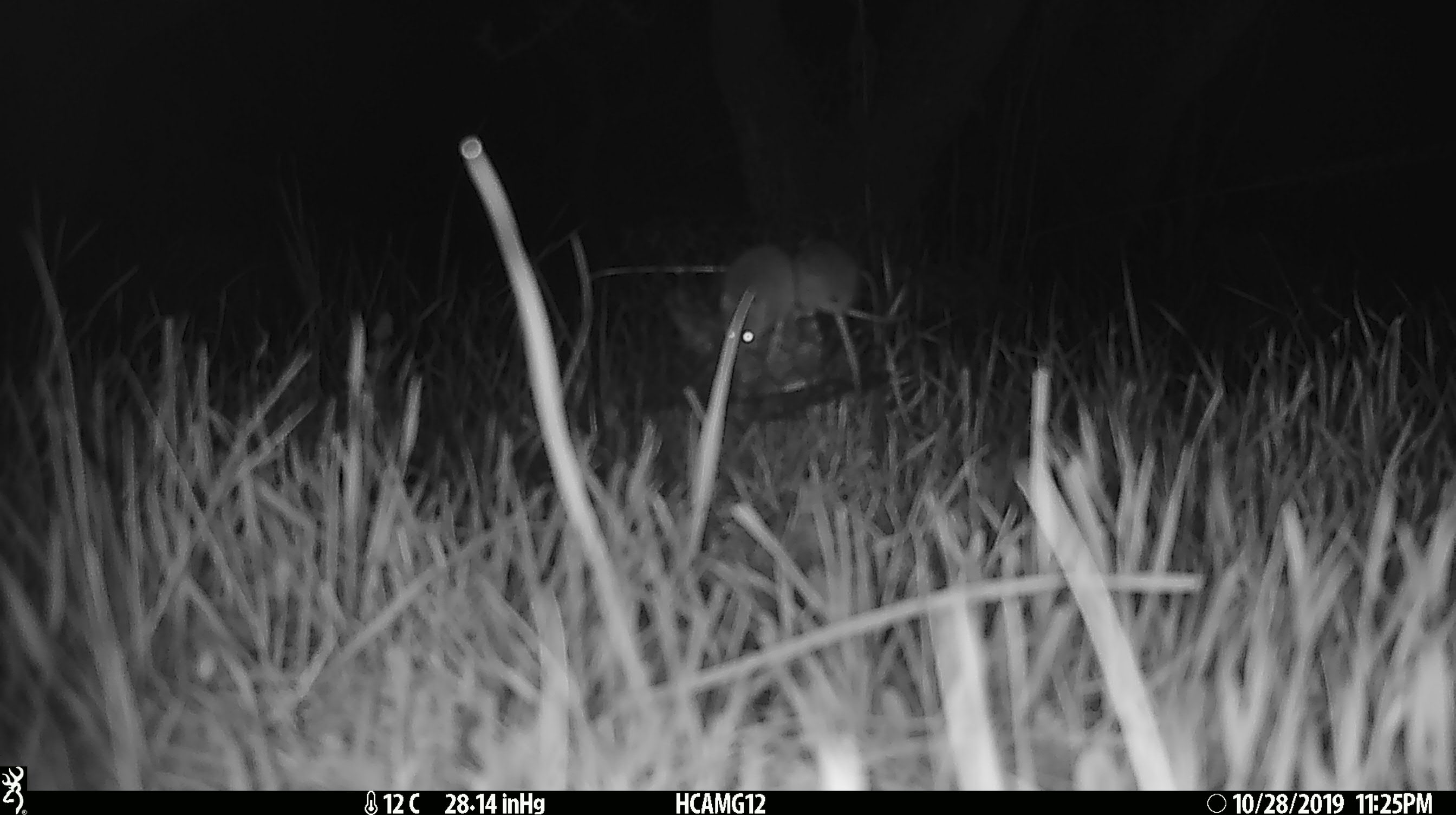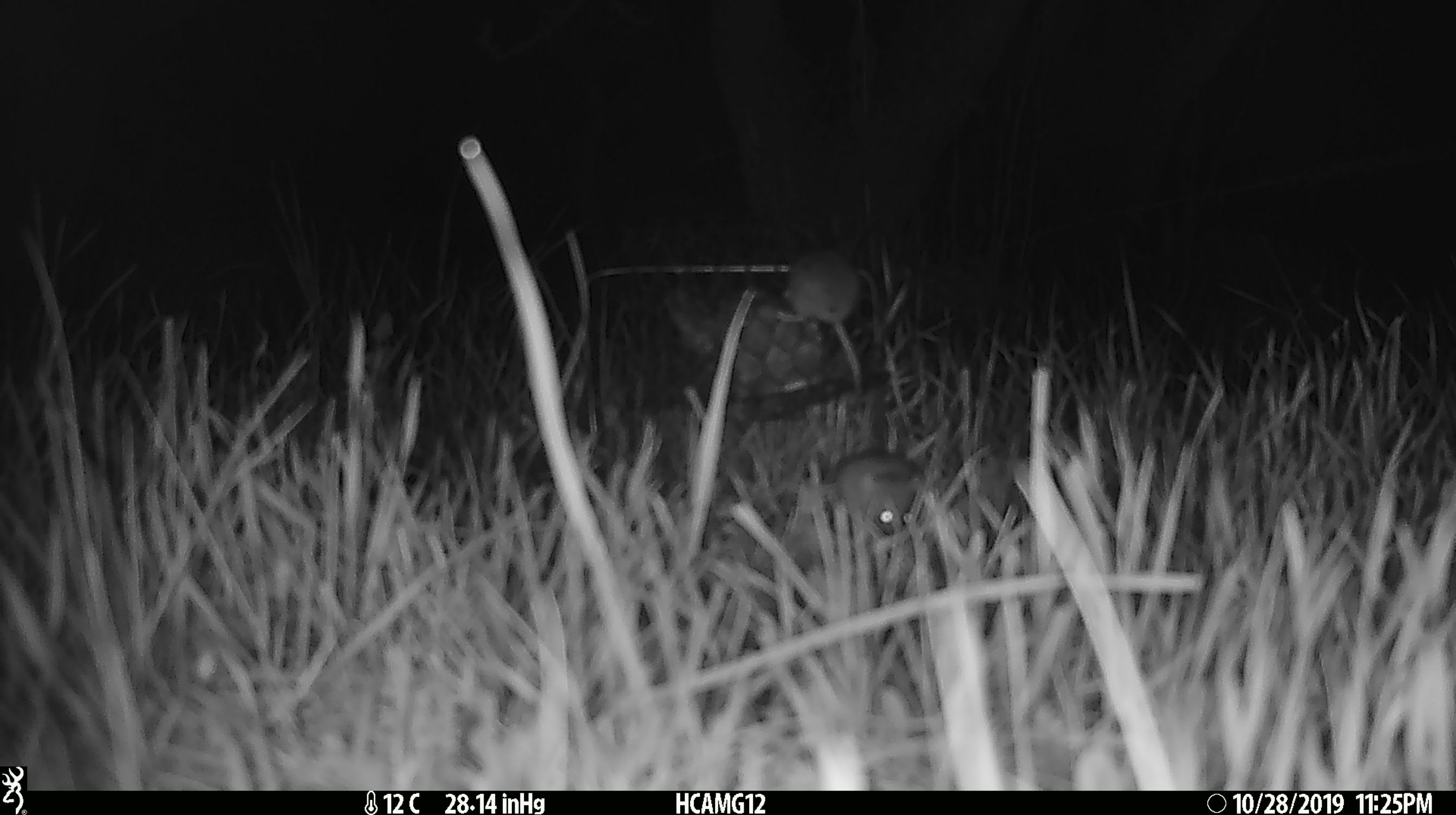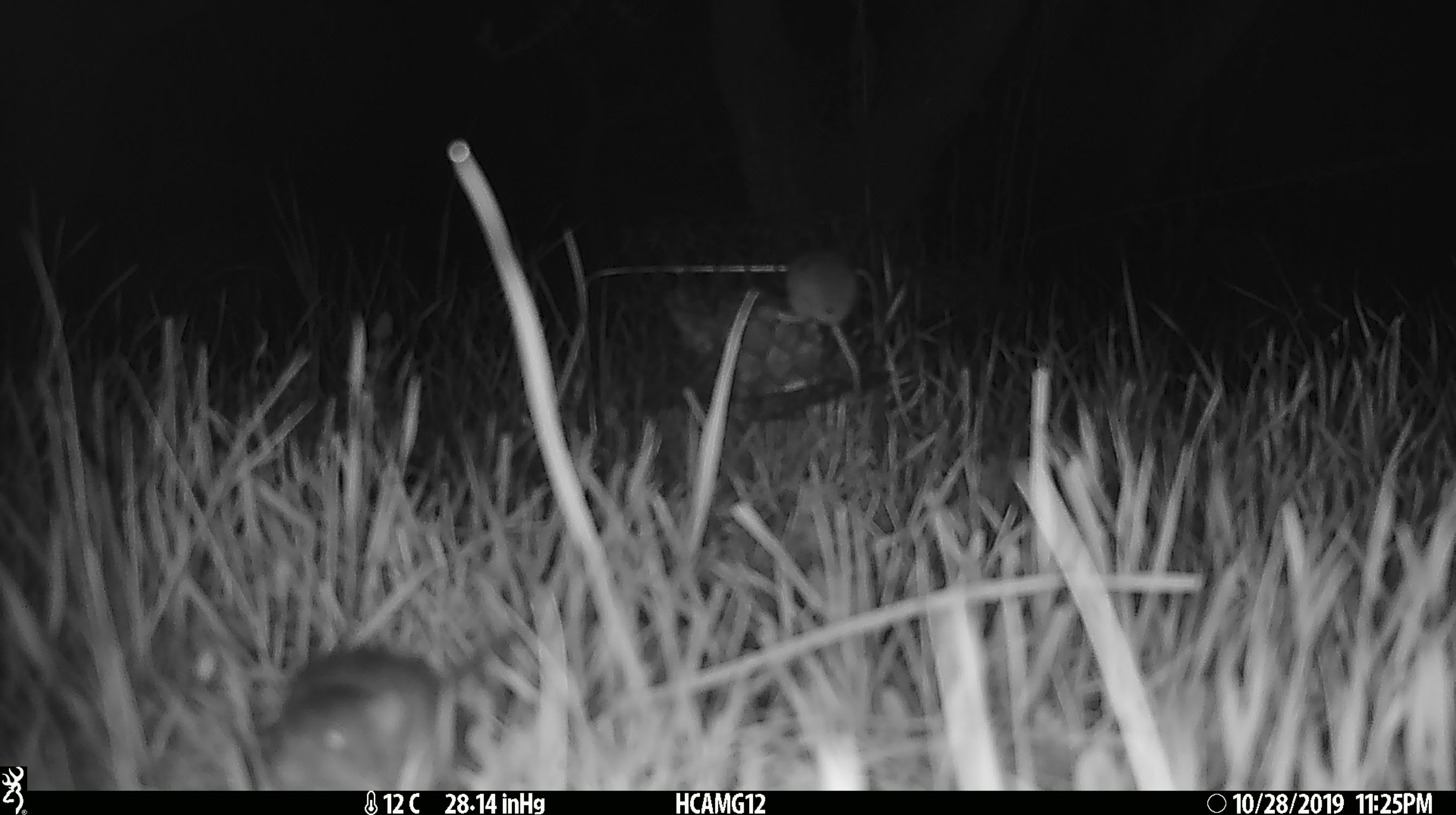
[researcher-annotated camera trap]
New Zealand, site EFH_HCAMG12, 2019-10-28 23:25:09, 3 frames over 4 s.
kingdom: Animalia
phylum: Chordata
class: Mammalia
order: Rodentia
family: Muridae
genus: Mus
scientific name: Mus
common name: mouse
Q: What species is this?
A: Mouse (Mus).